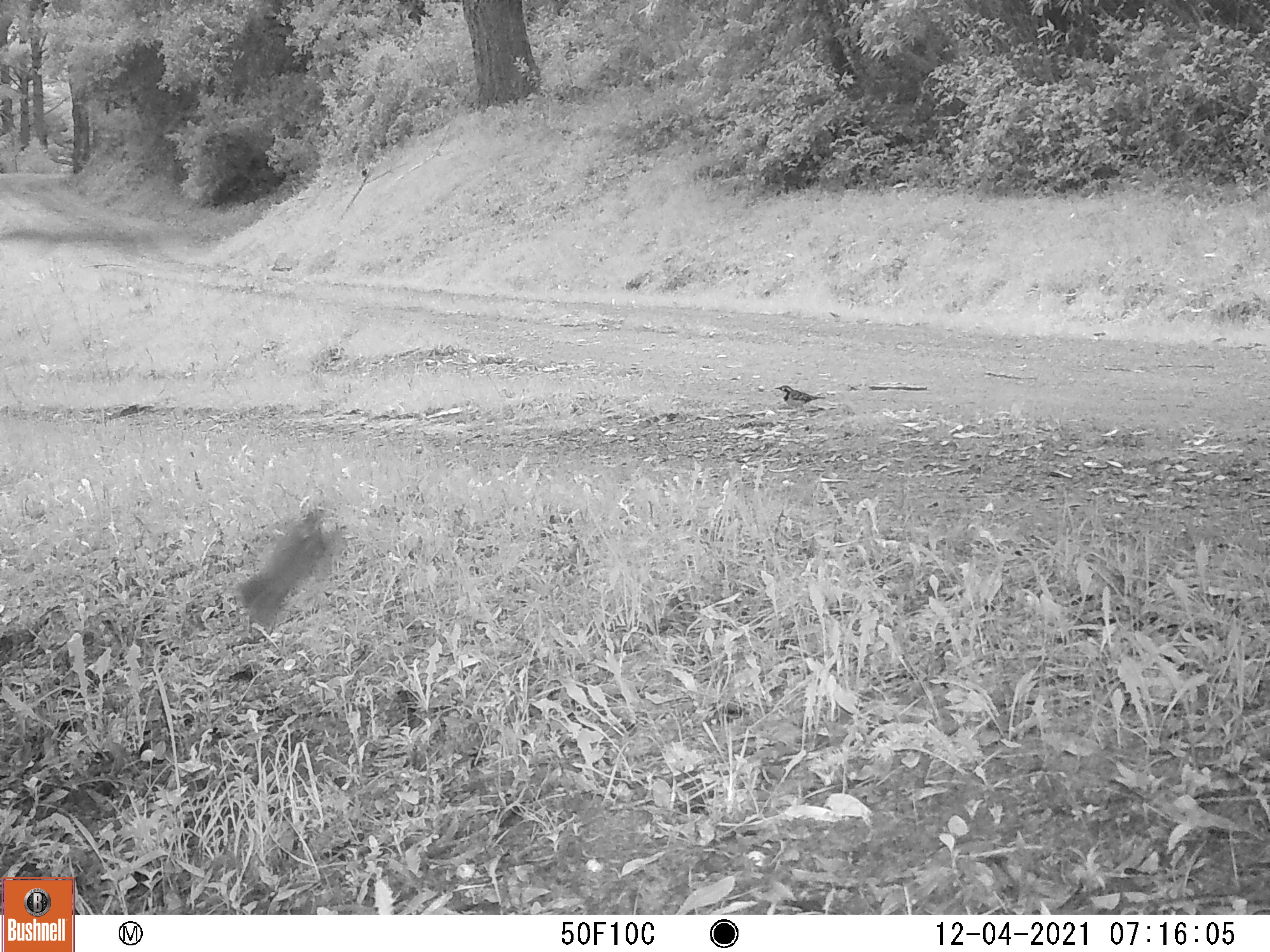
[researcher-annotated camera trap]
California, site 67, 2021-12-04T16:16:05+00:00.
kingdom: Animalia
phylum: Chordata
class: Aves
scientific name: Aves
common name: bird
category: unknown bird